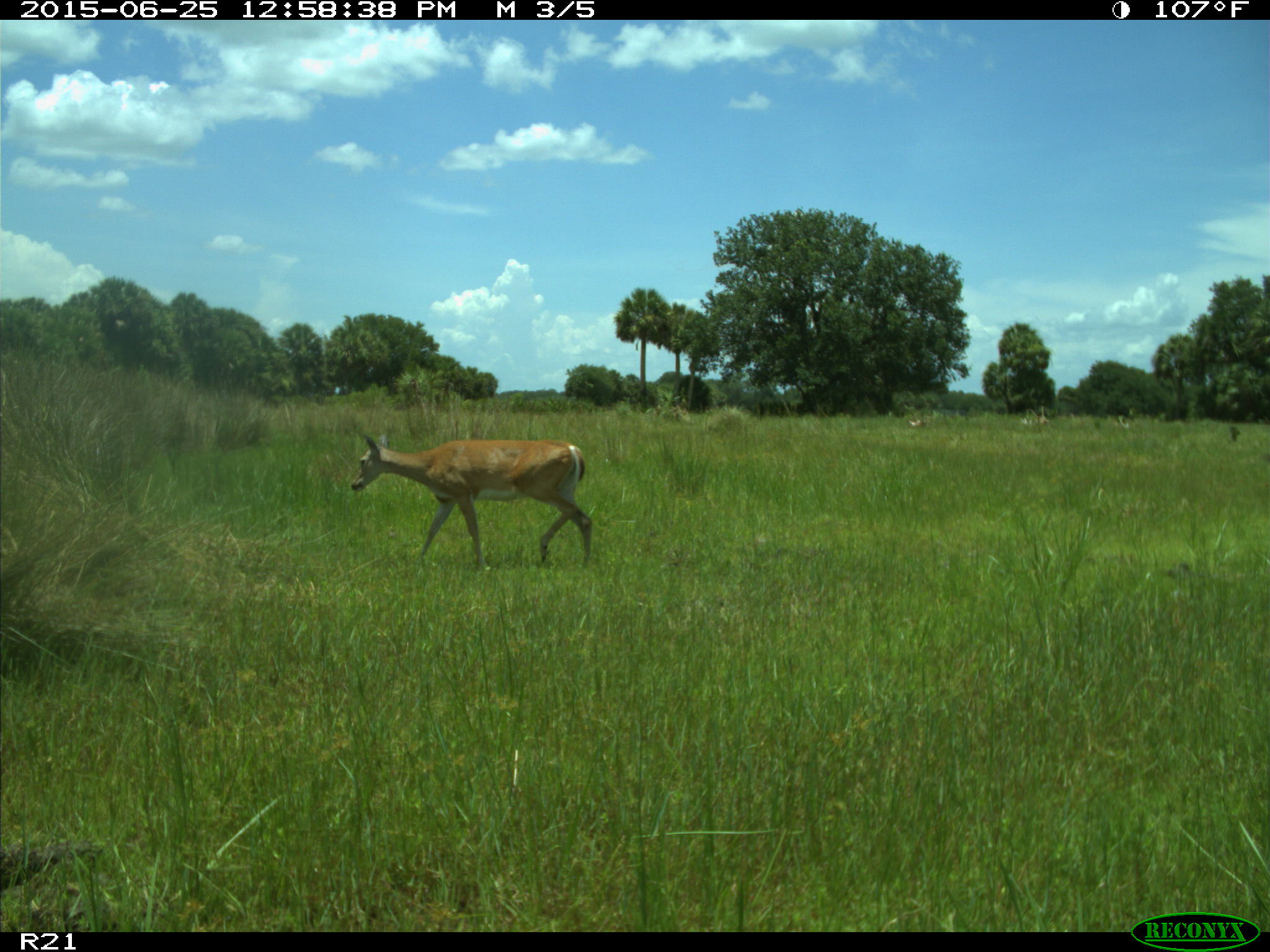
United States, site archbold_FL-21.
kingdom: Animalia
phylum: Chordata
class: Mammalia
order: Artiodactyla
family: Cervidae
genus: Odocoileus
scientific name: Odocoileus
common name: deer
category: unidentified deer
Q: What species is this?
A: Unidentified deer (deer) (Odocoileus).